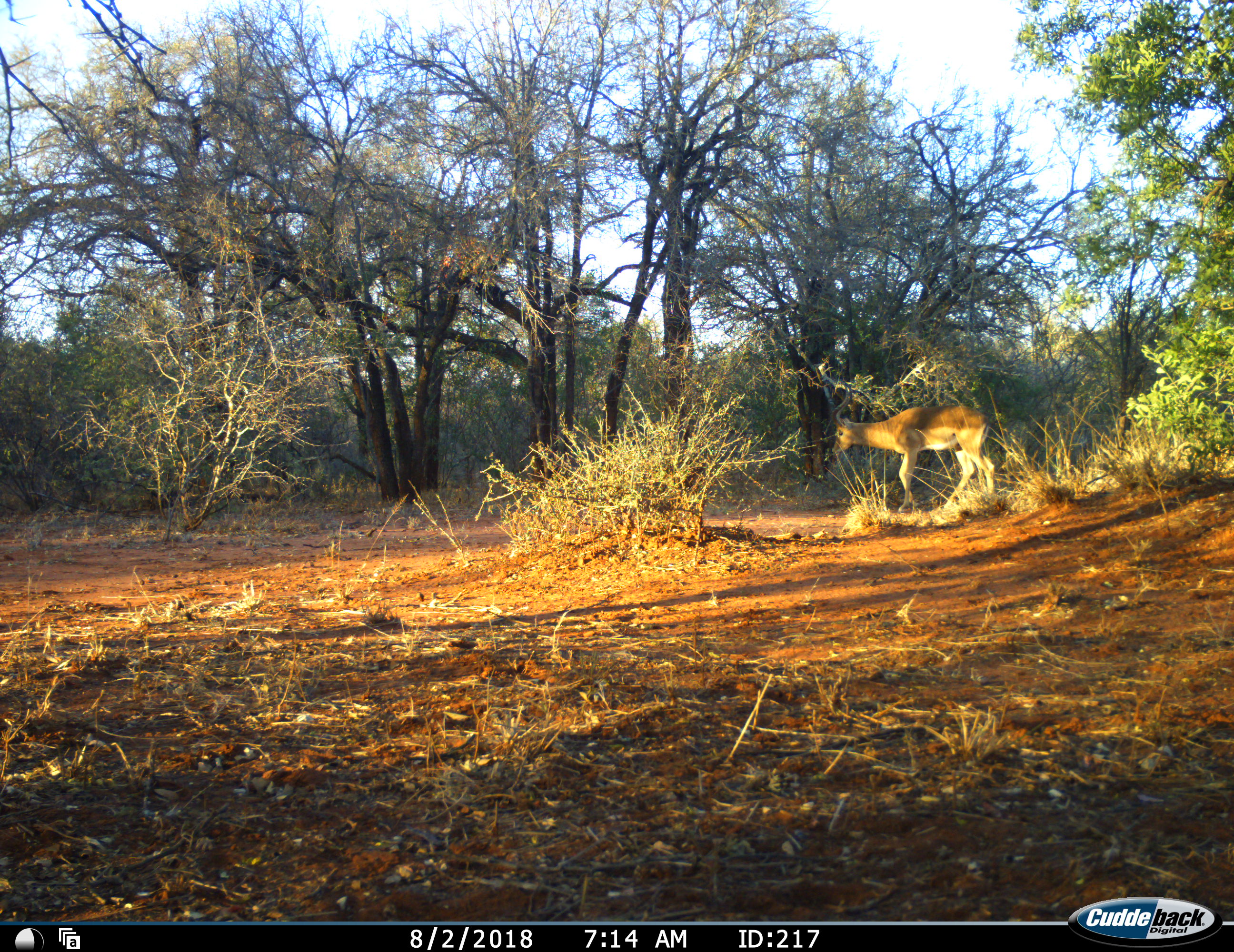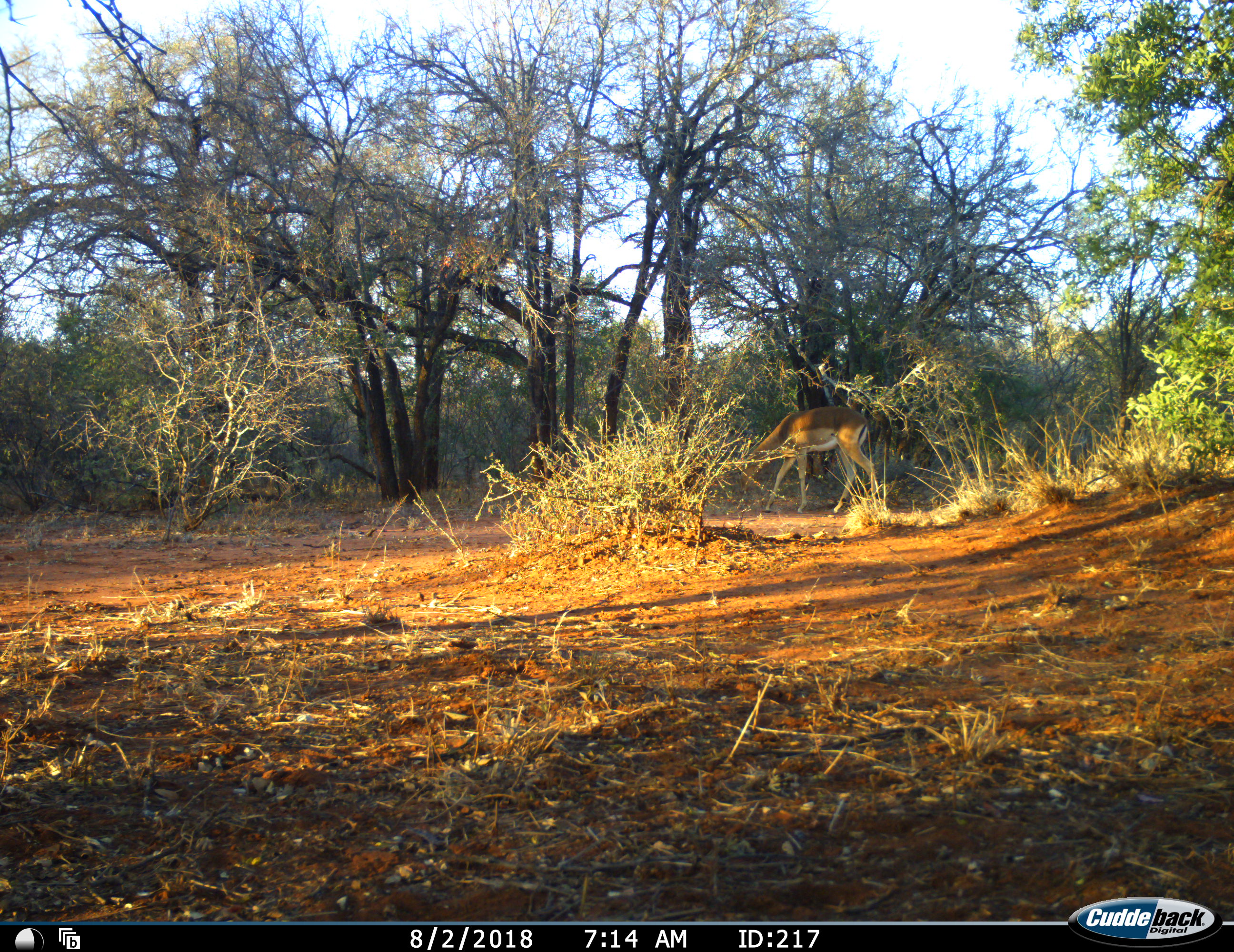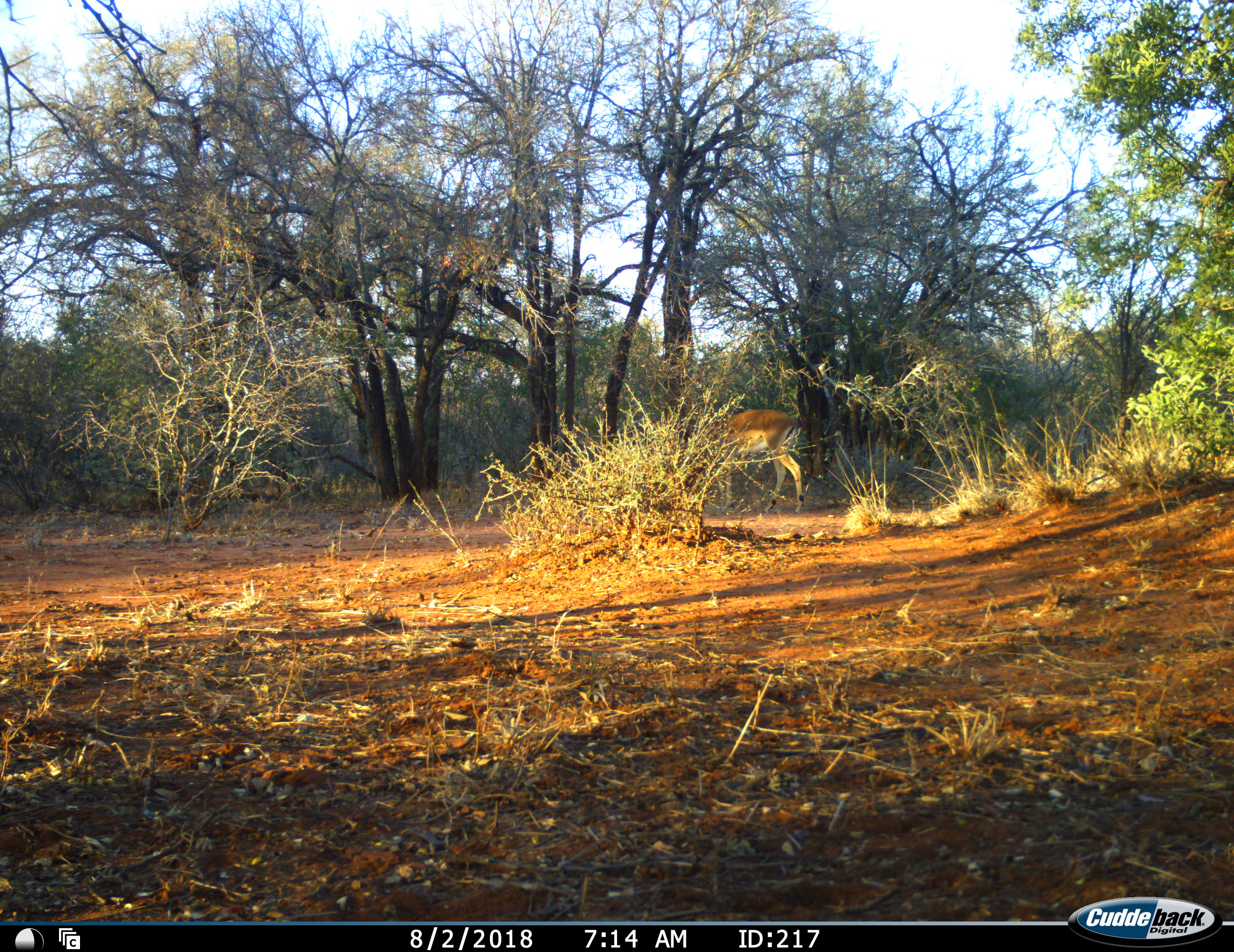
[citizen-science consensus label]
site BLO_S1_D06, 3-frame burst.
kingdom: Animalia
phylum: Chordata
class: Mammalia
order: Artiodactyla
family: Bovidae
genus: Aepyceros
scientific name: Aepyceros melampus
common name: impala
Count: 1.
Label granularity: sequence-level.